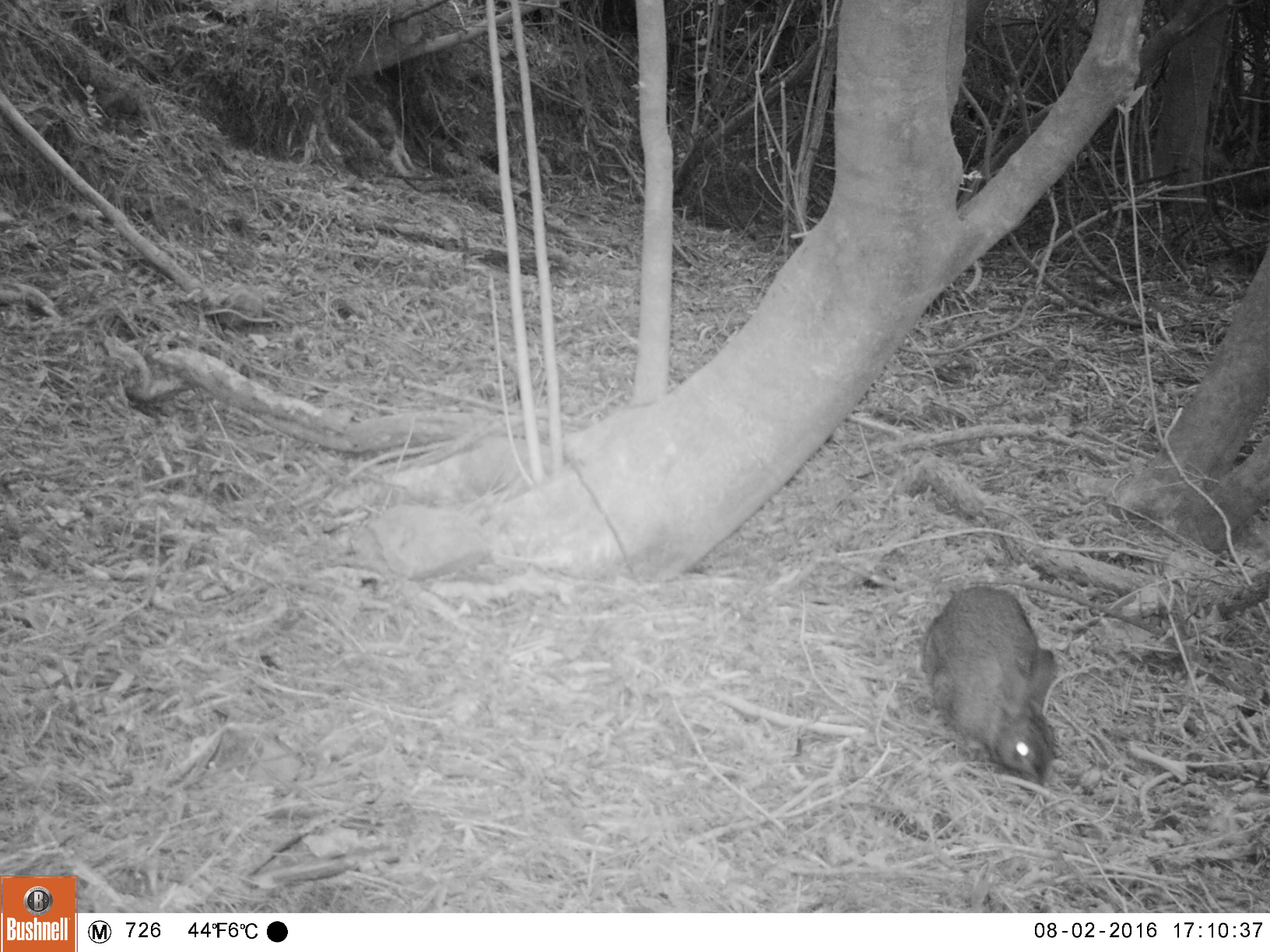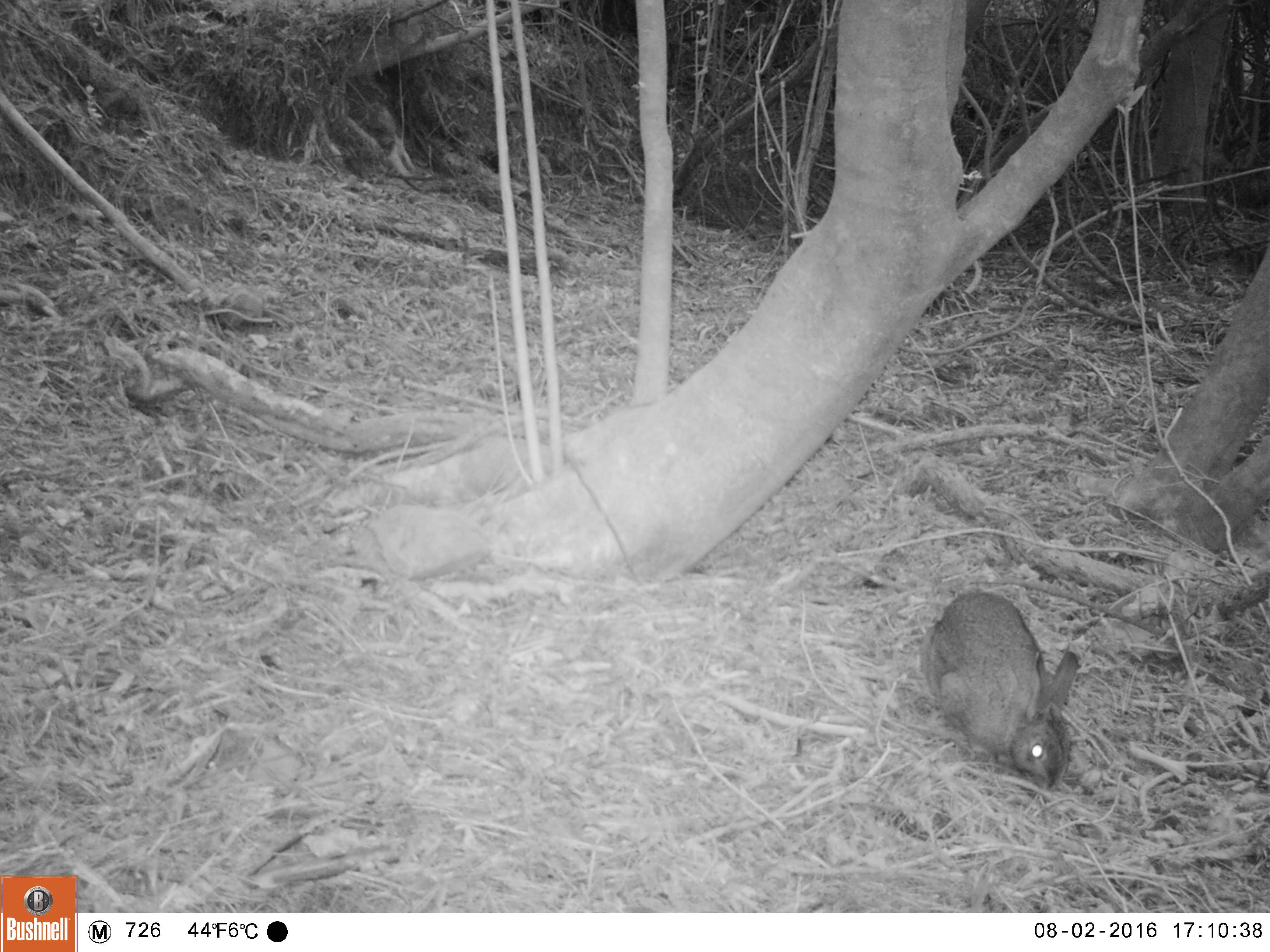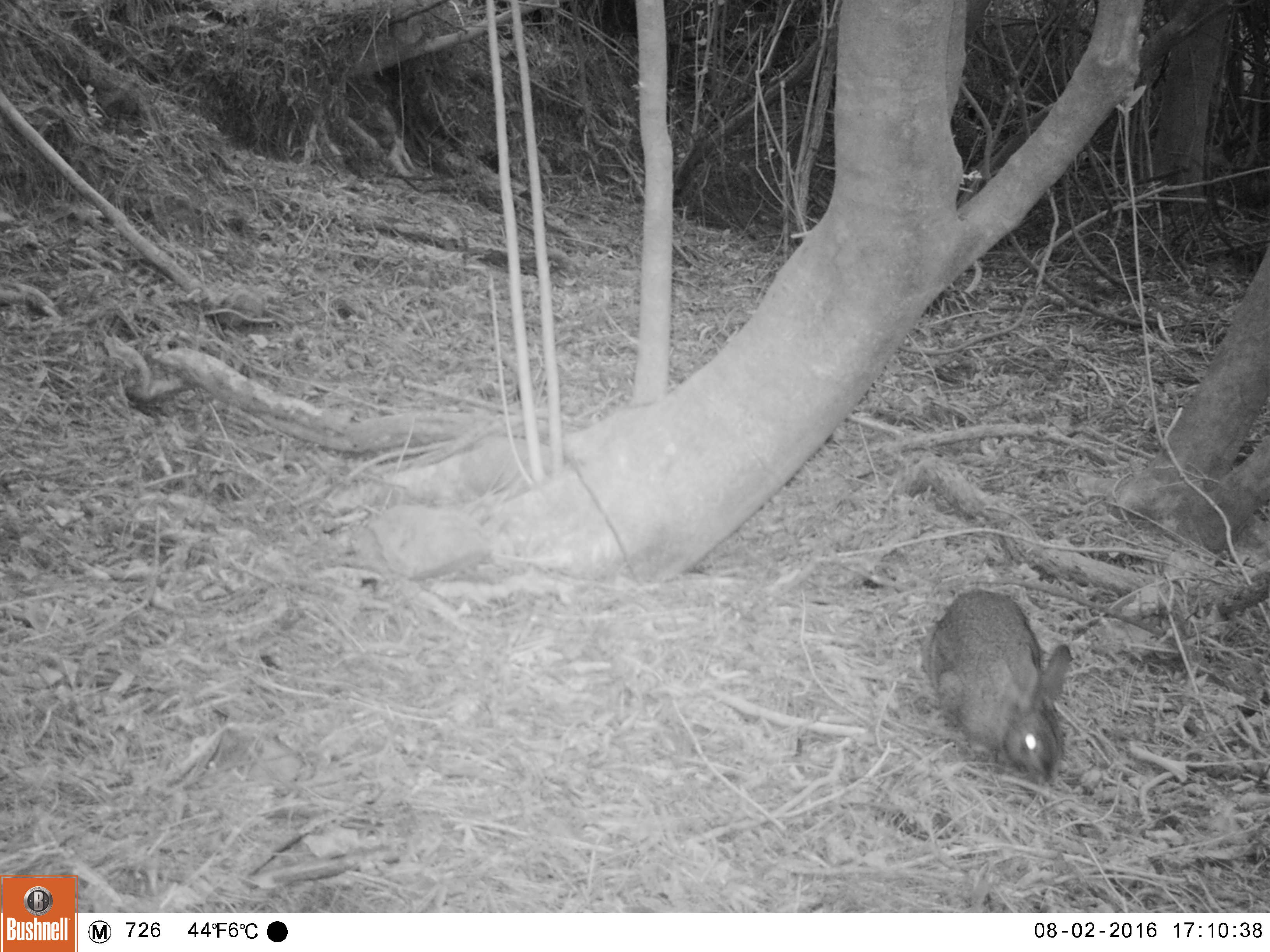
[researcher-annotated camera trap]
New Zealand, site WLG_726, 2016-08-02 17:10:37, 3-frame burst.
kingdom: Animalia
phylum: Chordata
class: Mammalia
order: Lagomorpha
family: Leporidae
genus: Oryctolagus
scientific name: Oryctolagus cuniculus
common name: european rabbit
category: rabbit